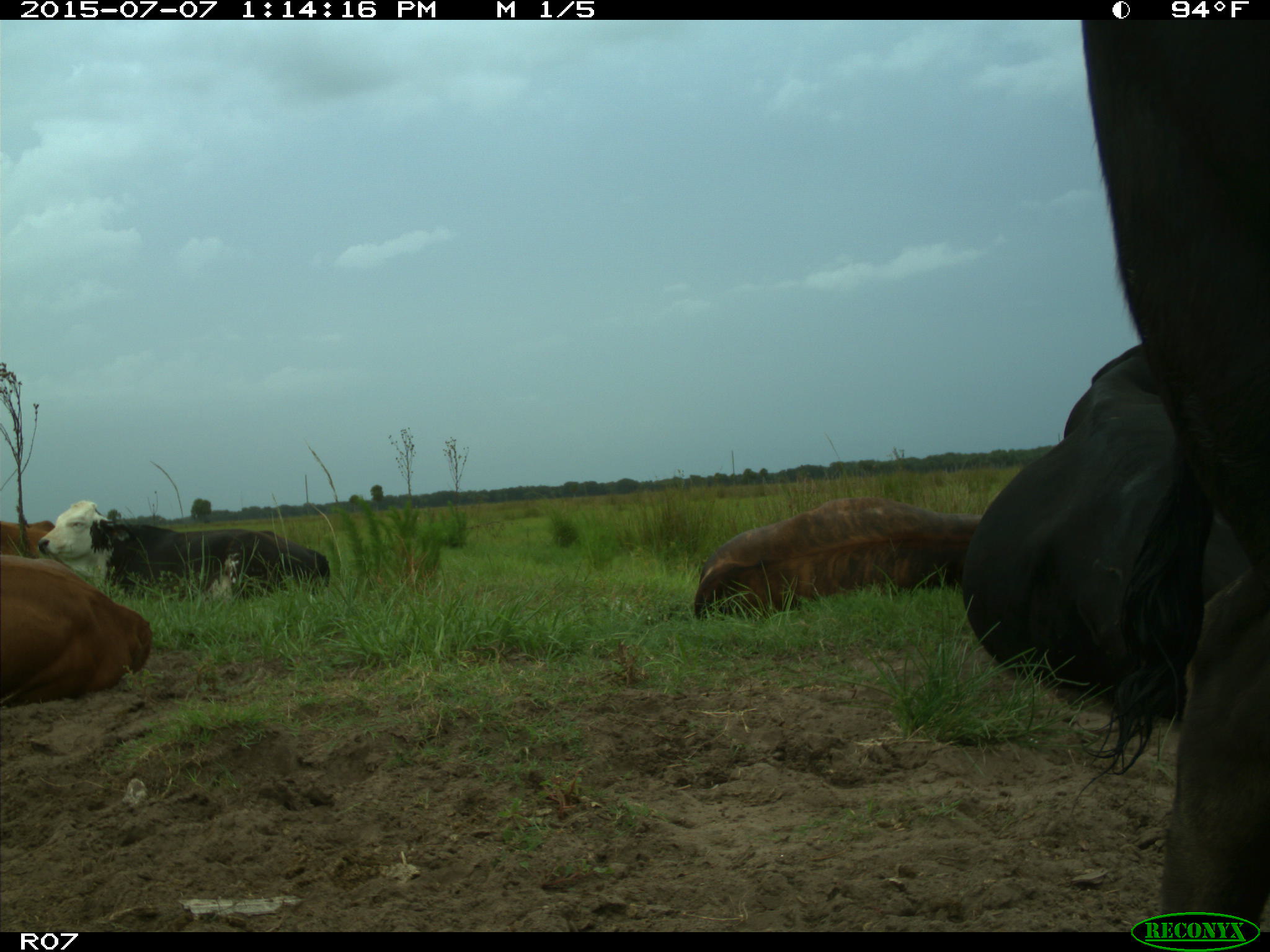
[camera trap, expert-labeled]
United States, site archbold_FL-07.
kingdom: Animalia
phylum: Chordata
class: Mammalia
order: Artiodactyla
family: Bovidae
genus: Bos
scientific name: Bos taurus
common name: domestic cow